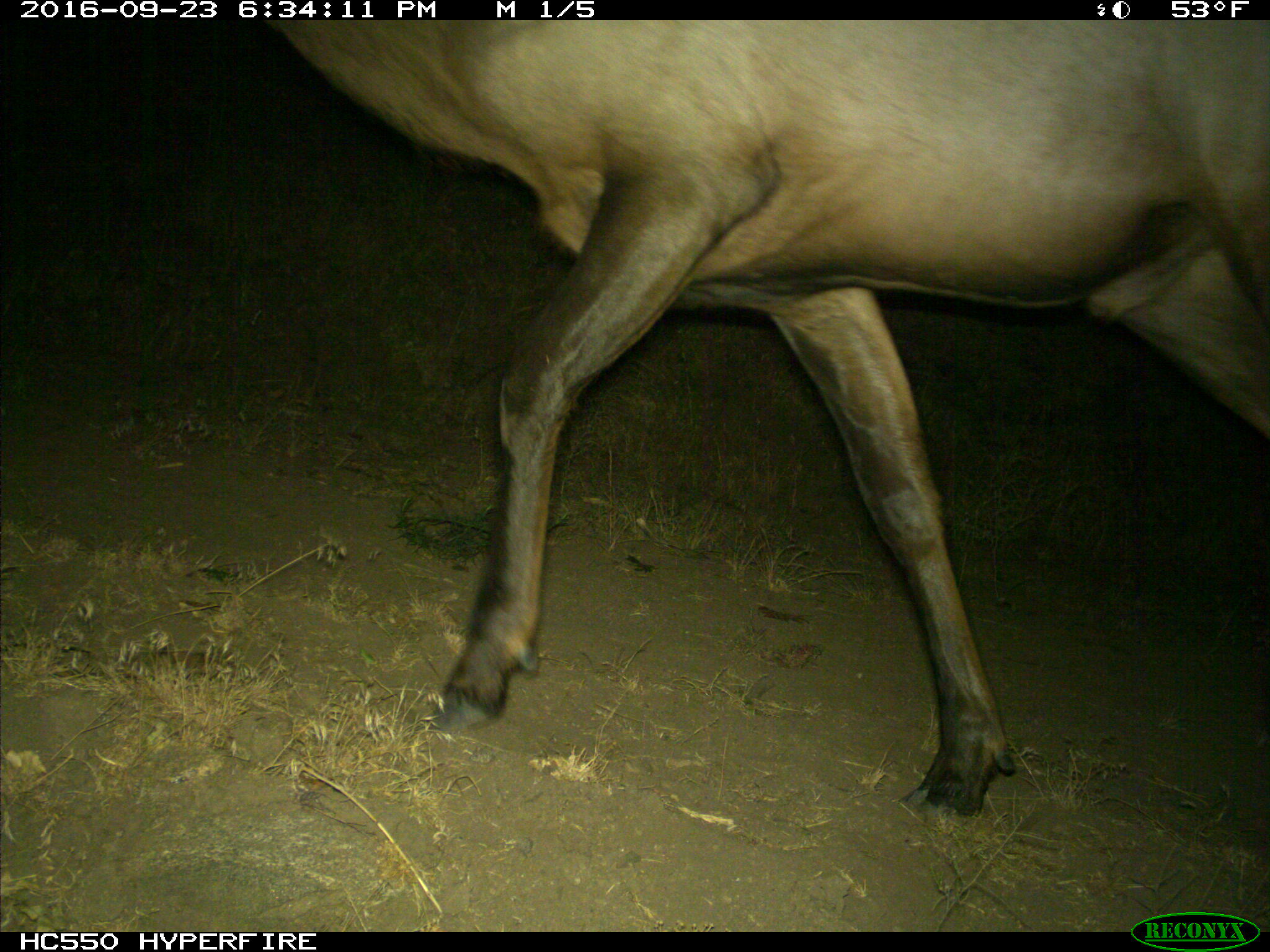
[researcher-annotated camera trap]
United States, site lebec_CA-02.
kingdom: Animalia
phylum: Chordata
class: Mammalia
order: Artiodactyla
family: Cervidae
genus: Cervus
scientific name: Cervus canadensis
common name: elk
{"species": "Cervus canadensis (elk)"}